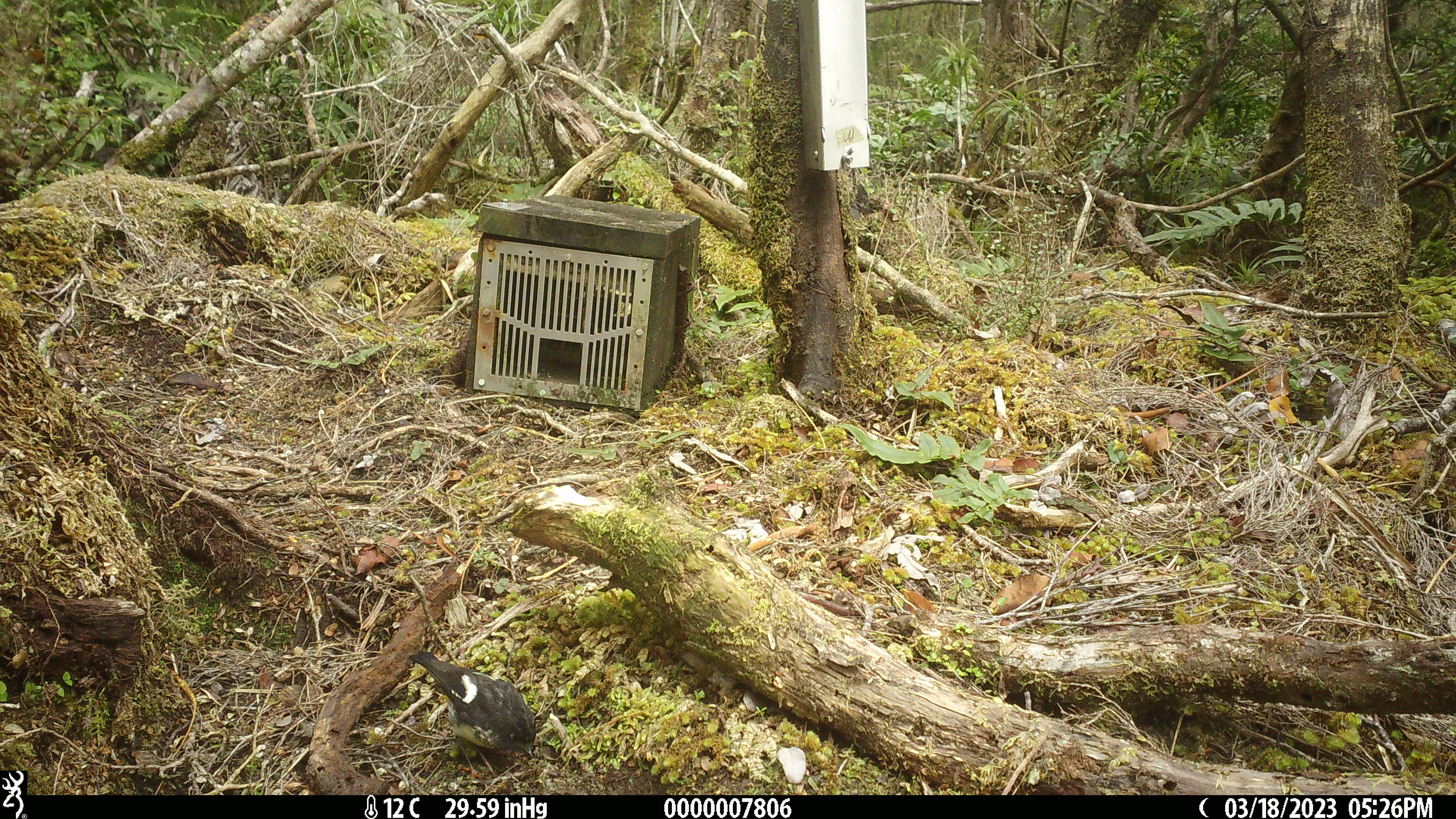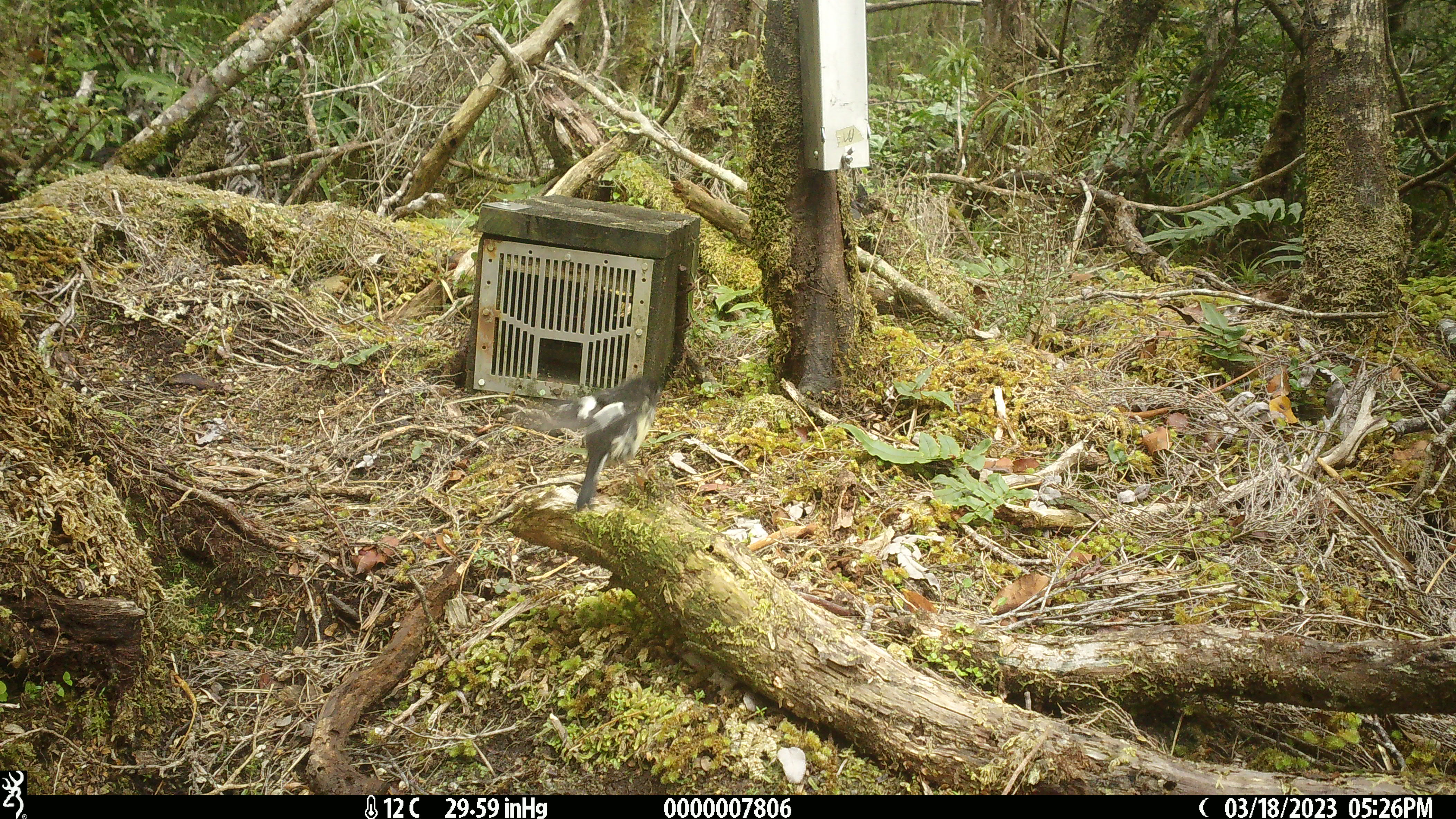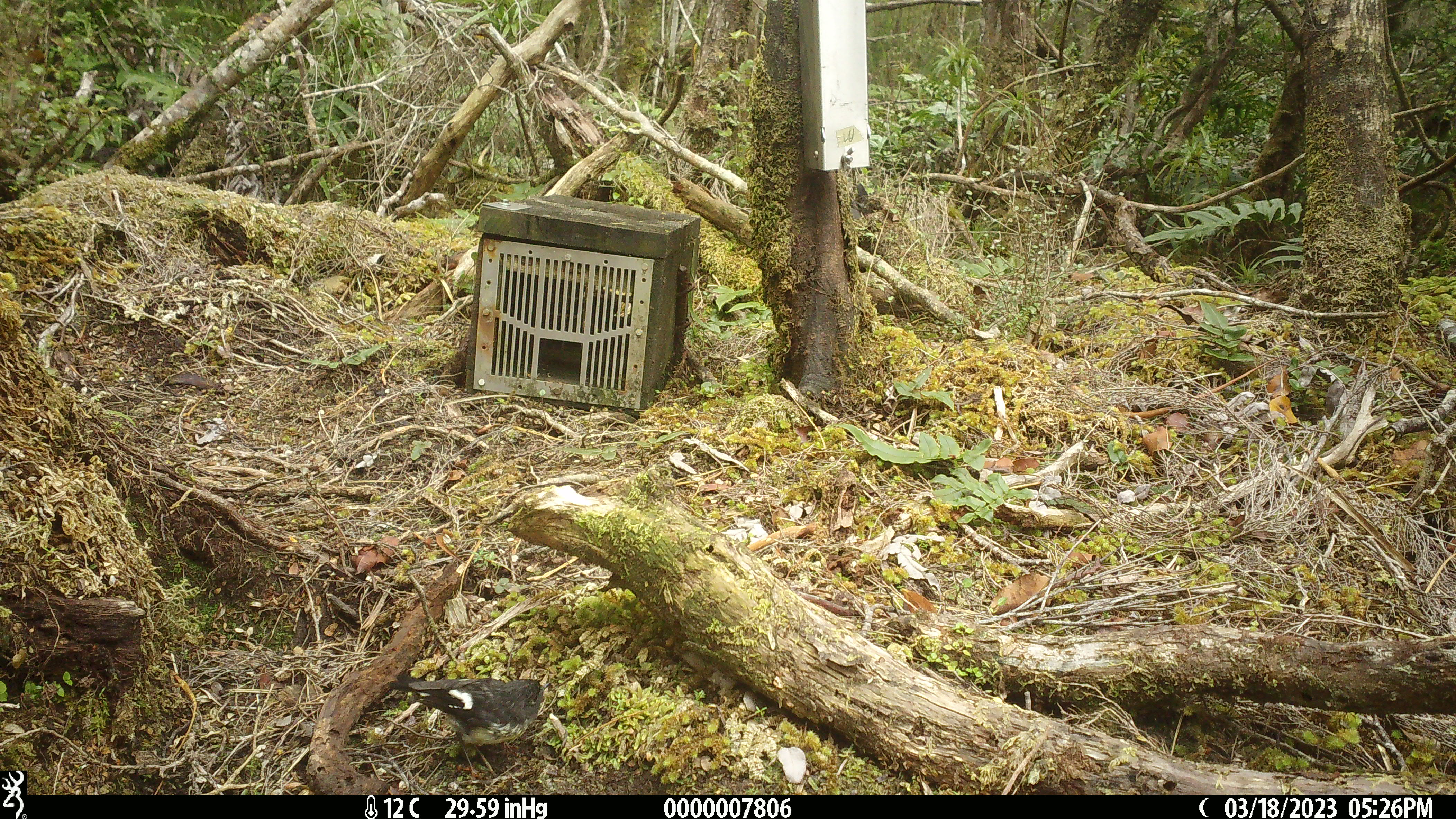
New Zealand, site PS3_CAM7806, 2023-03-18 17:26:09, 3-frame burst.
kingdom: Animalia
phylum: Chordata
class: Aves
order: Passeriformes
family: Petroicidae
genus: Petroica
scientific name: Petroica macrocephala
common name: tomtit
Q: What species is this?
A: Tomtit (Petroica macrocephala).